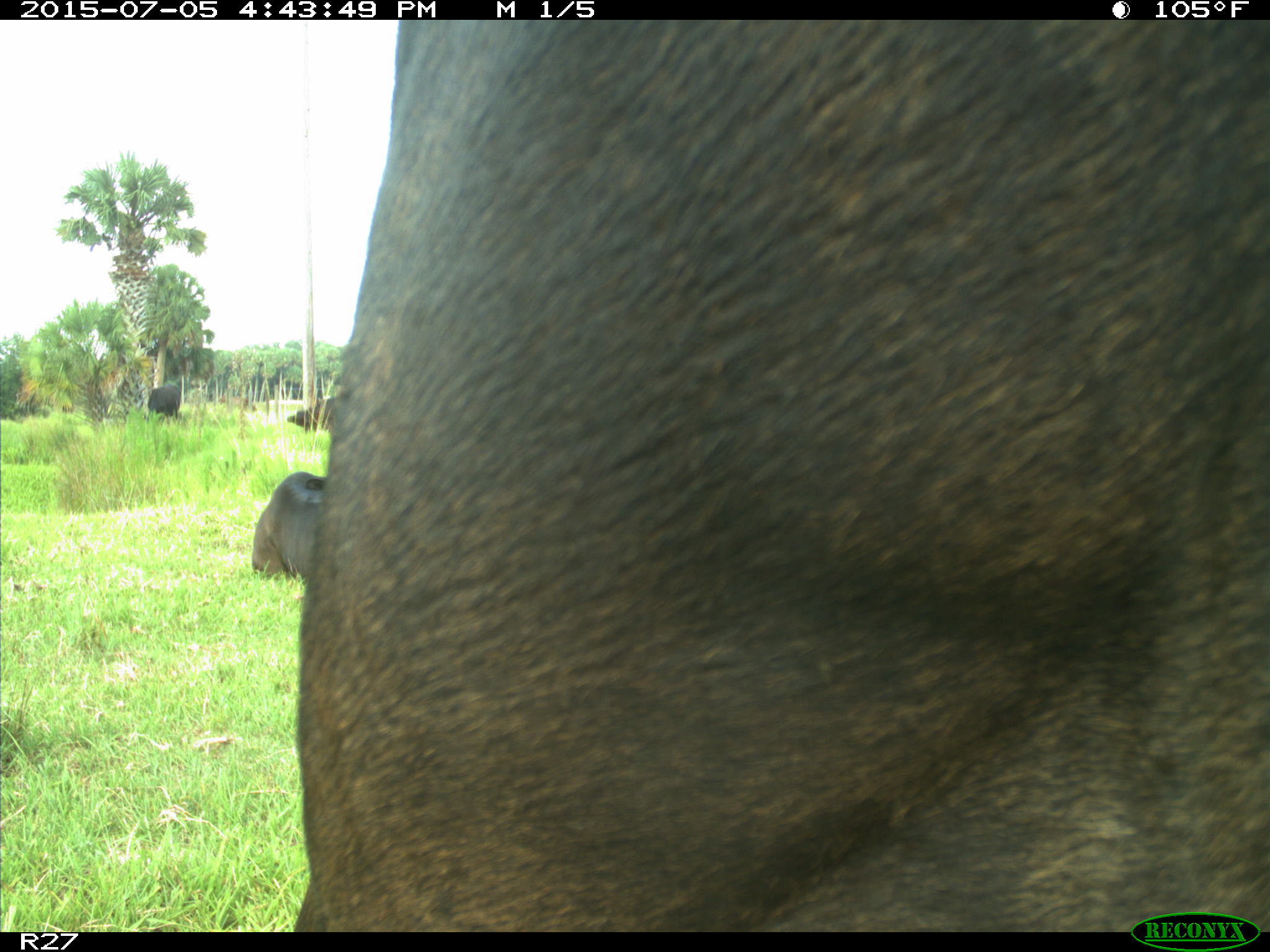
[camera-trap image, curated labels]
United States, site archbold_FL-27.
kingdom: Animalia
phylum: Chordata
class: Mammalia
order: Artiodactyla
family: Bovidae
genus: Bos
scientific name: Bos taurus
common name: domestic cow